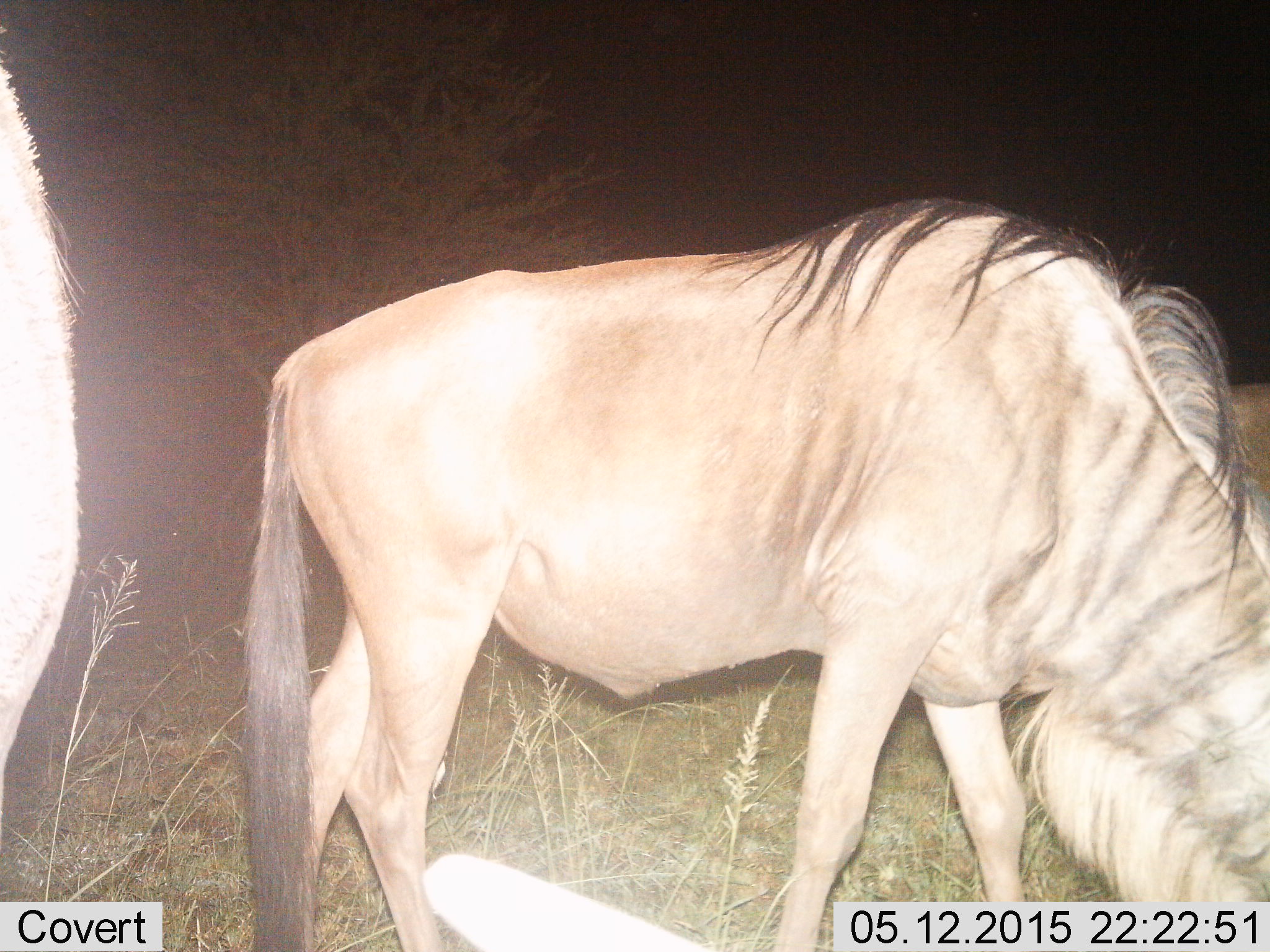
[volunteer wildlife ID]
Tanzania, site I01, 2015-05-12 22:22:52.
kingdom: Animalia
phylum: Chordata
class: Mammalia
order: Artiodactyla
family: Bovidae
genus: Connochaetes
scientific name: Connochaetes taurinus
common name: blue wildebeest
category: wildebeest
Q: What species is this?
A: Wildebeest (blue wildebeest) (Connochaetes taurinus).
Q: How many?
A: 2.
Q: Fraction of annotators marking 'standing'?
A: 70%.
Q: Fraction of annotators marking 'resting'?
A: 10%.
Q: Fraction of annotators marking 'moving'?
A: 0%.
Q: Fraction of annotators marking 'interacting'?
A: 0%.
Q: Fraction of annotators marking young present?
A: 0%.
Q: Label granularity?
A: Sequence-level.